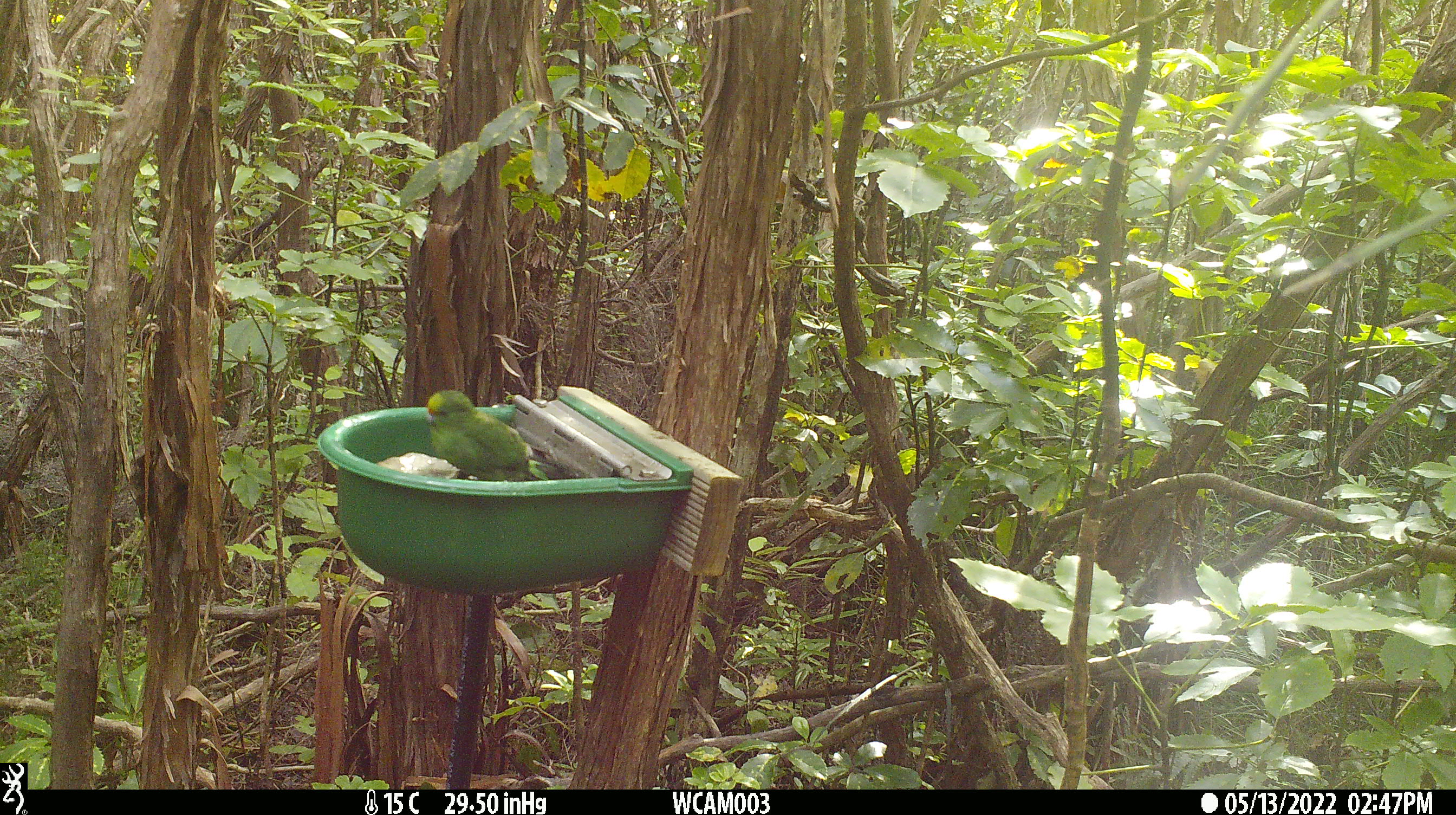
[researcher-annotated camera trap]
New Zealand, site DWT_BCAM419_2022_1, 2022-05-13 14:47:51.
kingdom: Animalia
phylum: Chordata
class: Aves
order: Psittaciformes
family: Psittaculidae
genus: Cyanoramphus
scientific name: Cyanoramphus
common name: parakeet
Parakeet (Cyanoramphus).